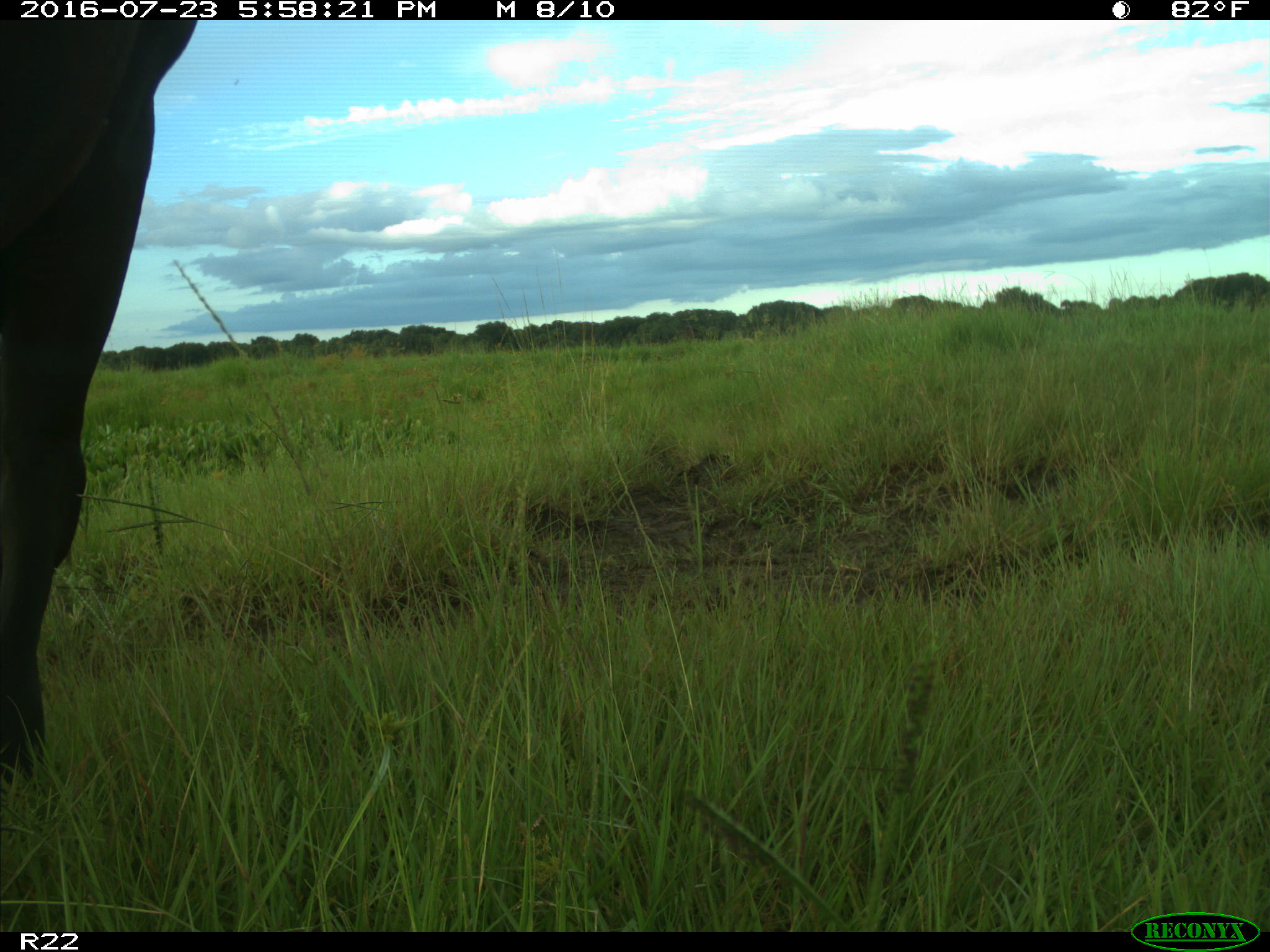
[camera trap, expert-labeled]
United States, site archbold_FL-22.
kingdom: Animalia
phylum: Chordata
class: Mammalia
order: Artiodactyla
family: Bovidae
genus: Bos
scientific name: Bos taurus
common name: domestic cow